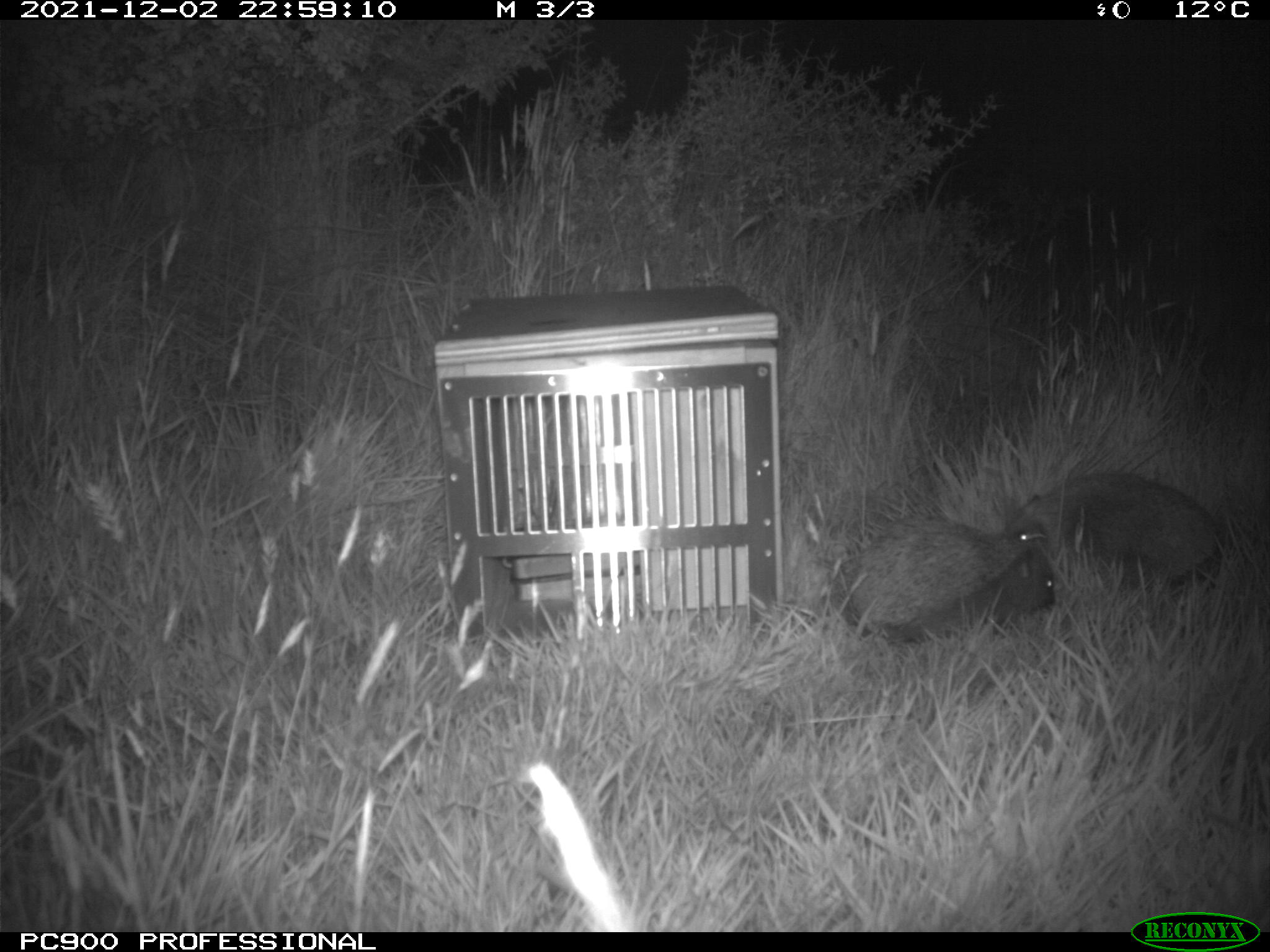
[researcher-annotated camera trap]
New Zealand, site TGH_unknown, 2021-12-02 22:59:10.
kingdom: Animalia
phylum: Chordata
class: Mammalia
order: Eulipotyphla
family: Erinaceidae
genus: Erinaceus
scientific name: Erinaceus europaeus europaeus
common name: european hedgehog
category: hedgehog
Hedgehog (european hedgehog) (Erinaceus europaeus europaeus).